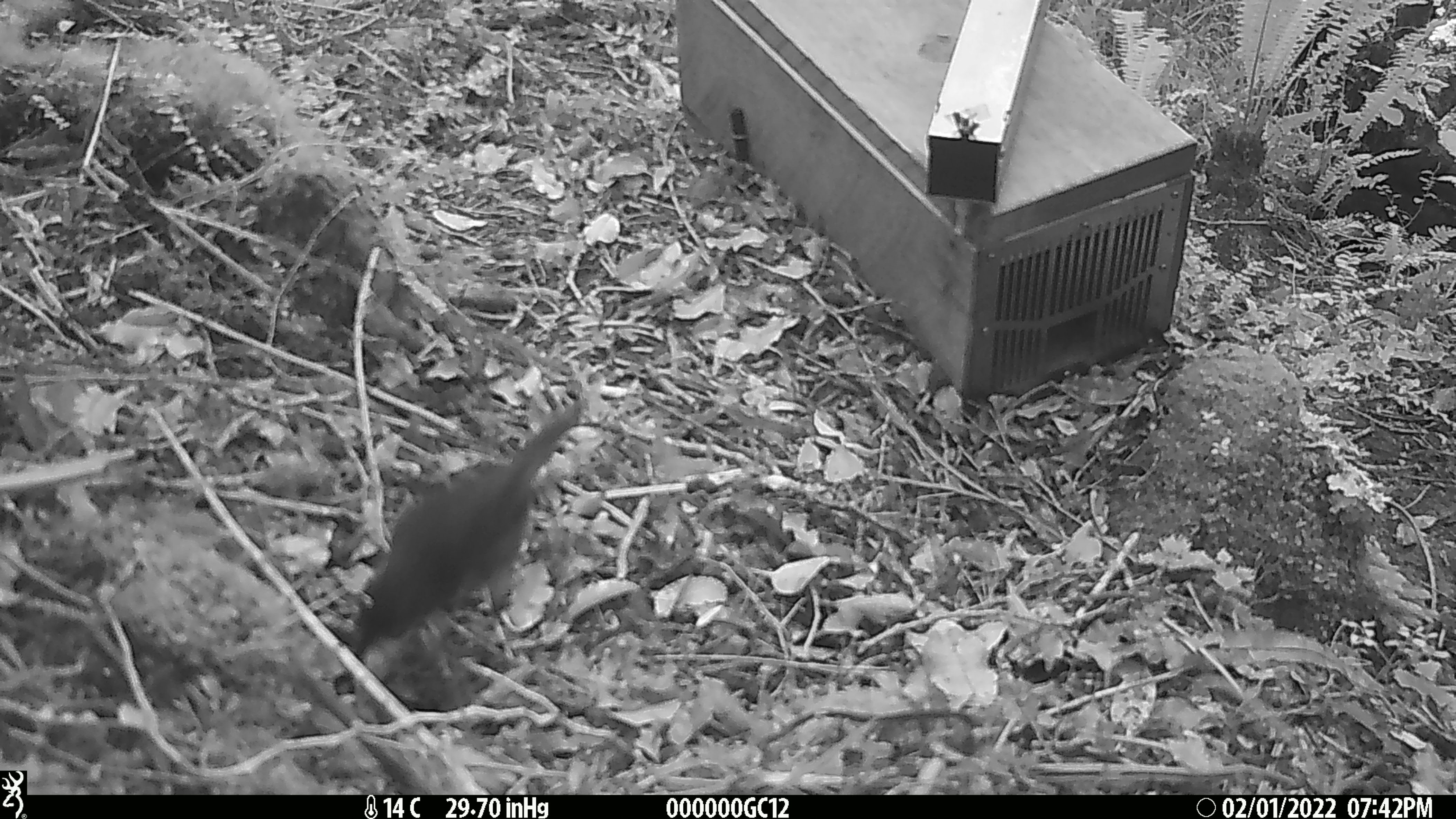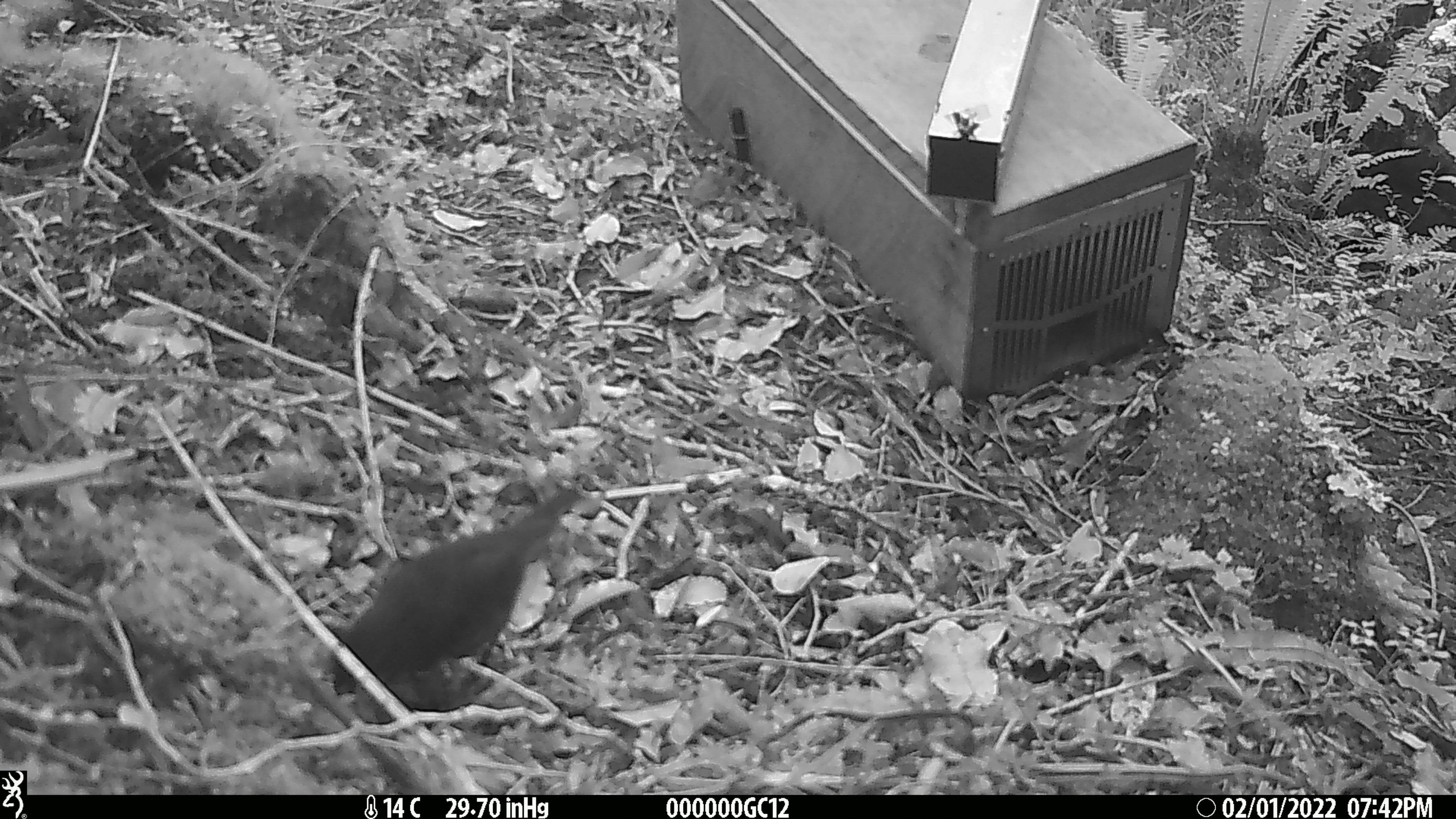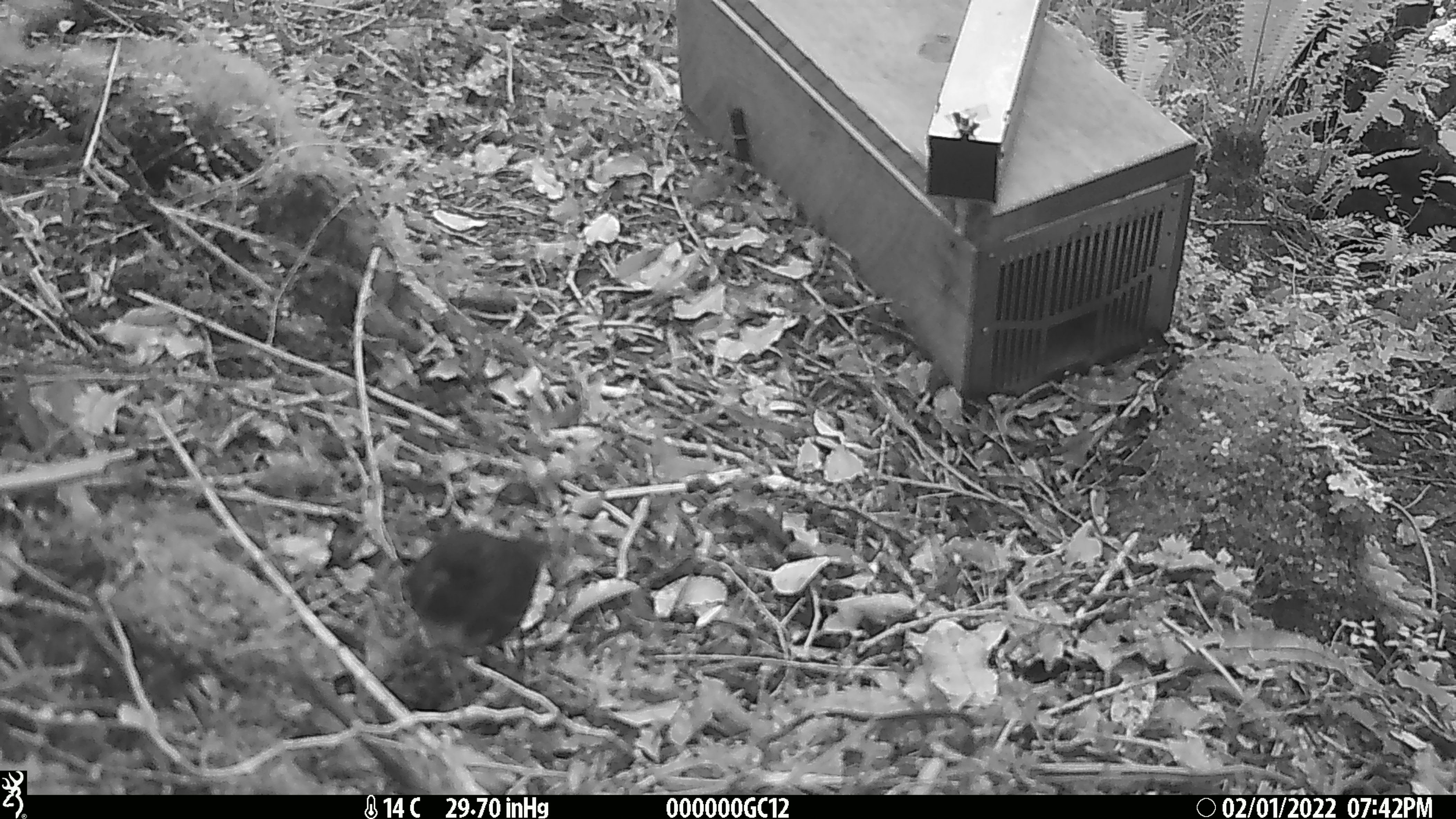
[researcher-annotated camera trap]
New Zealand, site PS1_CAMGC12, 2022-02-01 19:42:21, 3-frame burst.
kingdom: Animalia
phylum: Chordata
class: Aves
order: Passeriformes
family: Petroicidae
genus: Petroica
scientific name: Petroica australis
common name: new zealand robin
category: robin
Robin (new zealand robin) (Petroica australis).